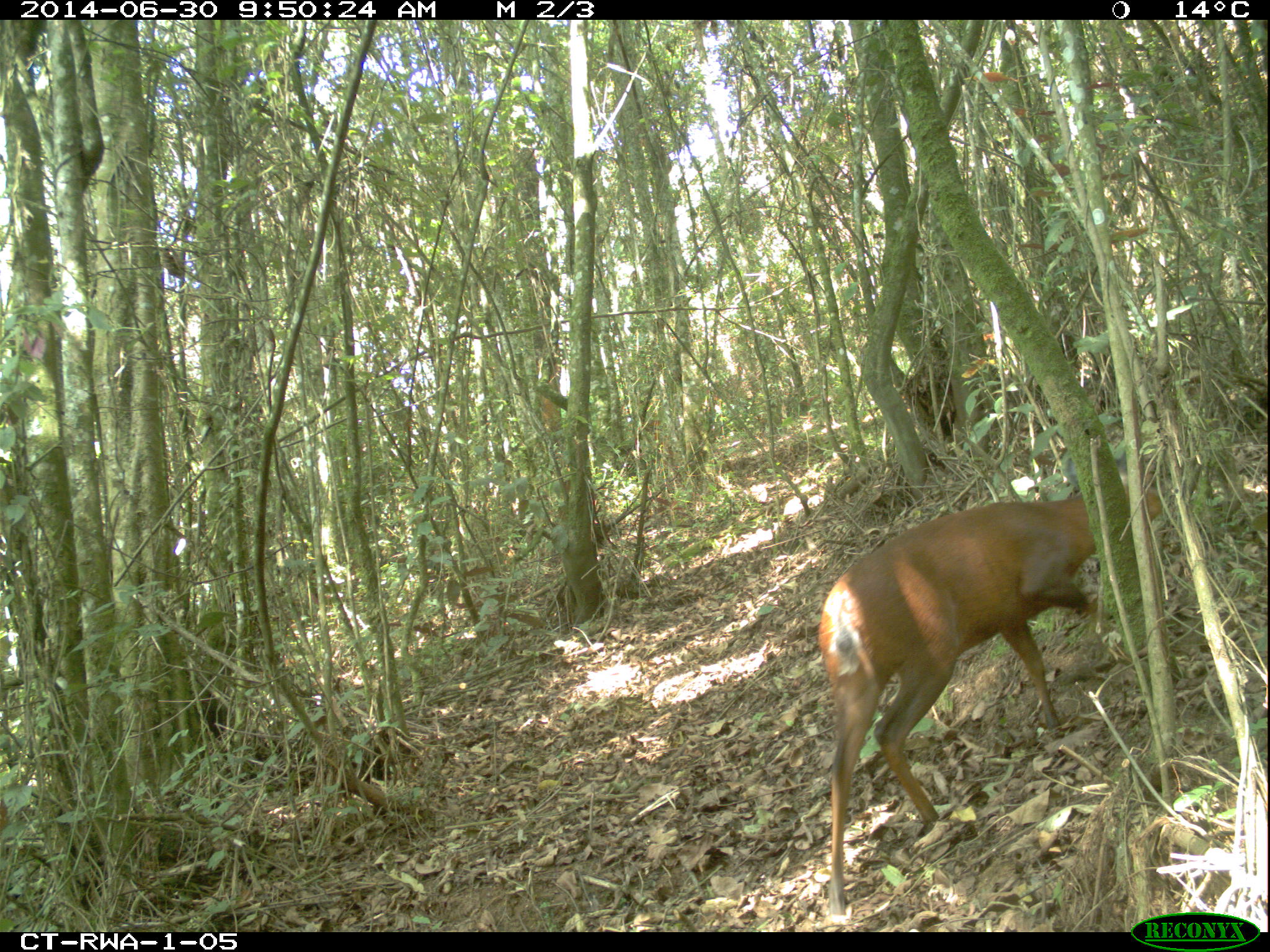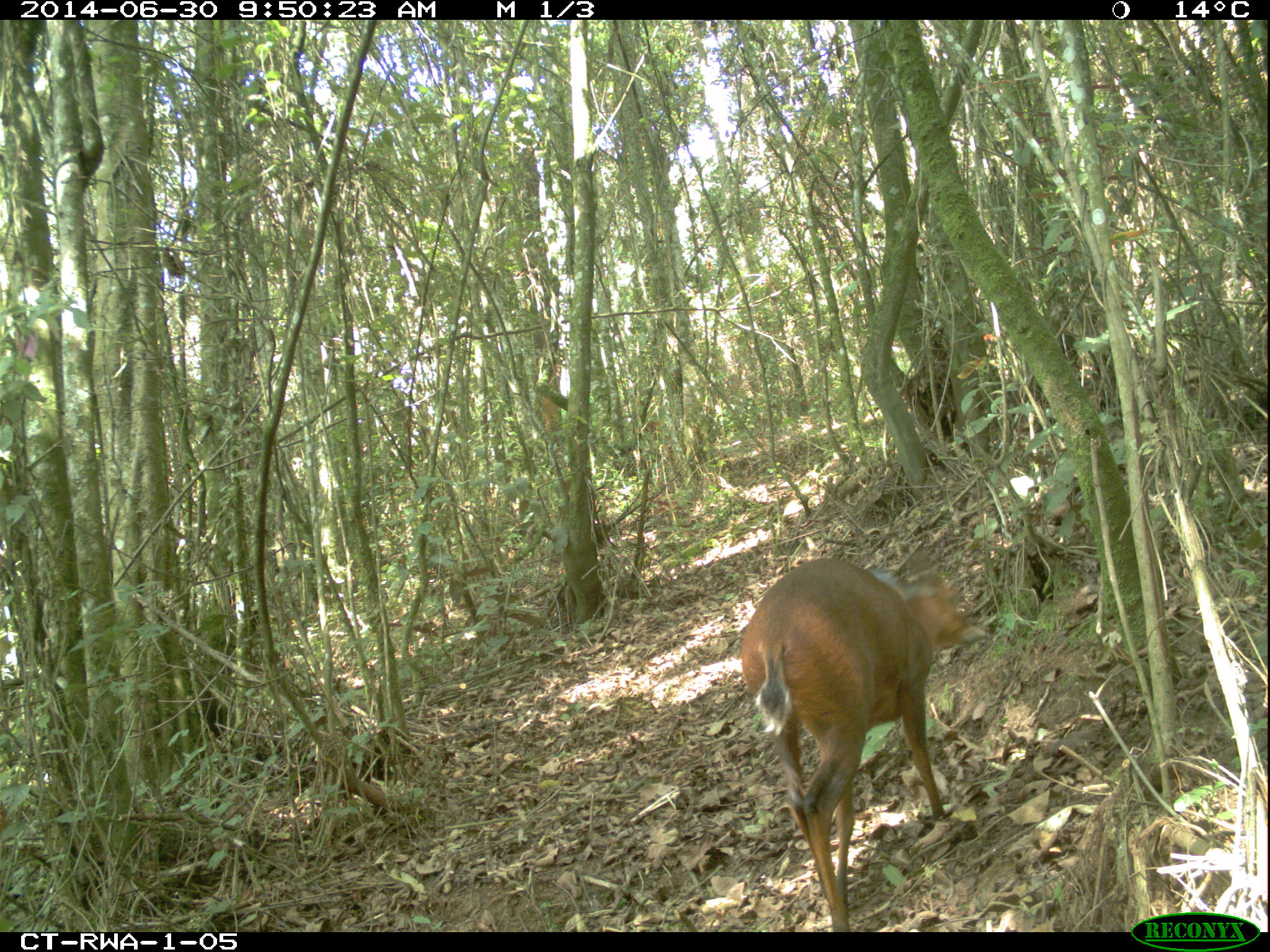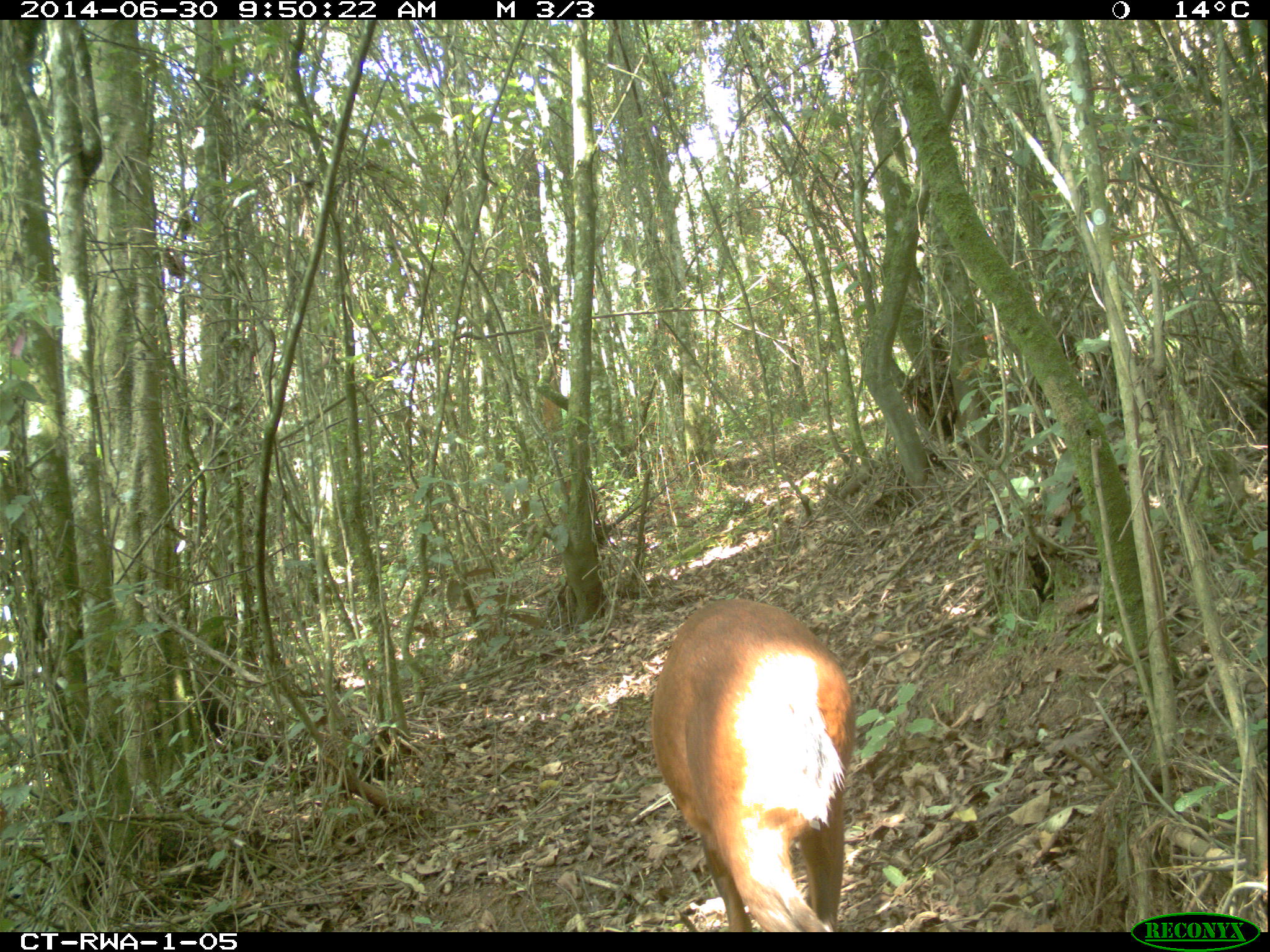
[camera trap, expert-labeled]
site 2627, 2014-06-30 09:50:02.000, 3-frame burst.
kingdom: Animalia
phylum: Chordata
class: Mammalia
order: Artiodactyla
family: Bovidae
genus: Cephalophus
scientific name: Cephalophus nigrifrons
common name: black-fronted duiker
Cephalophus nigrifrons (black-fronted duiker), count 1.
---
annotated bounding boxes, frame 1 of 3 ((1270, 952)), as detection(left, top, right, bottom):
cephalophus nigrifrons: detection(816, 453, 1164, 917)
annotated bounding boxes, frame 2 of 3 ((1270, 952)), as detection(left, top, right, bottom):
cephalophus nigrifrons: detection(740, 551, 985, 932)